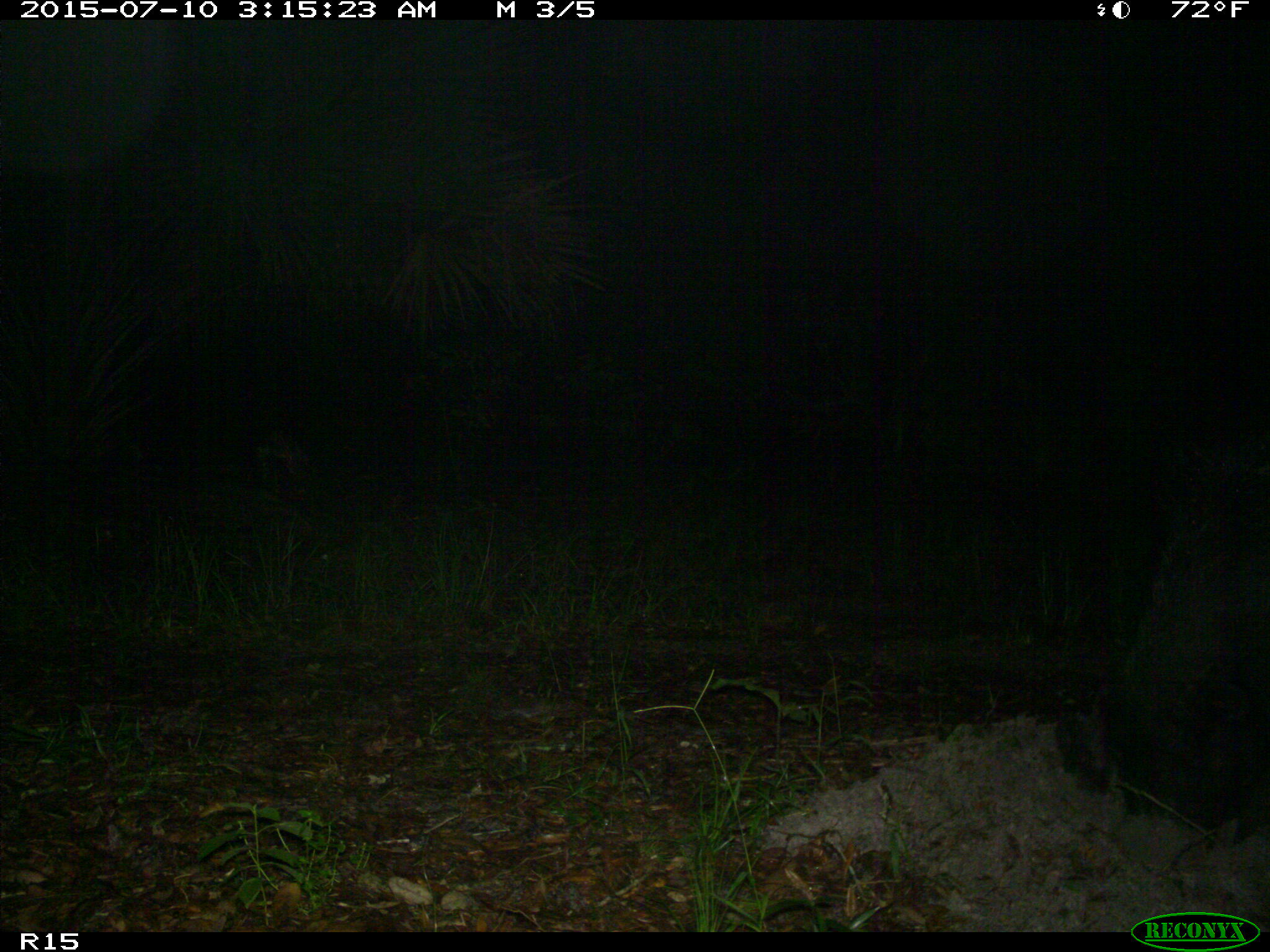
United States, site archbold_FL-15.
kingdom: Animalia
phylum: Chordata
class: Mammalia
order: Artiodactyla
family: Suidae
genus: Sus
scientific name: Sus scrofa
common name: wild boar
Sus scrofa (wild boar).